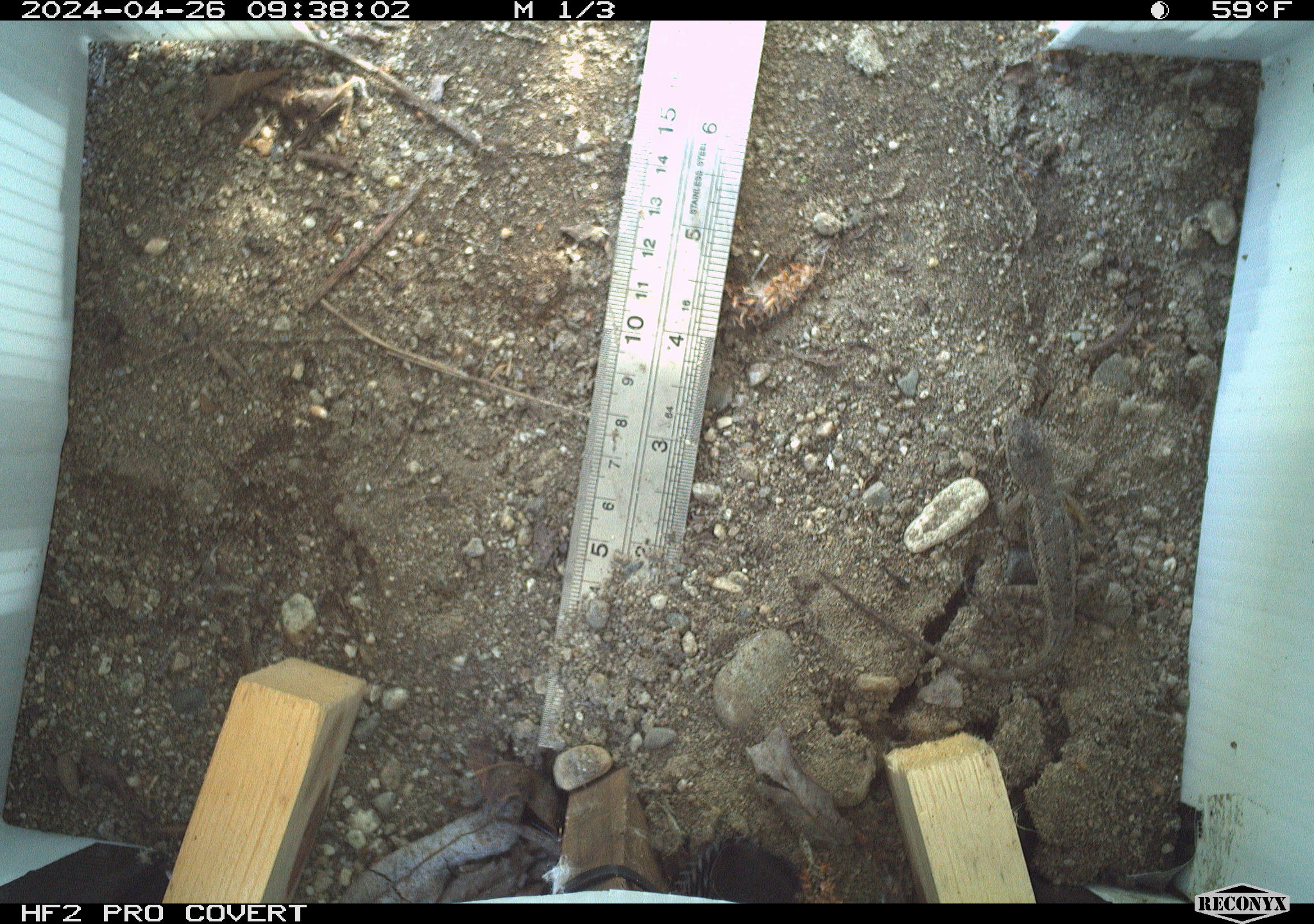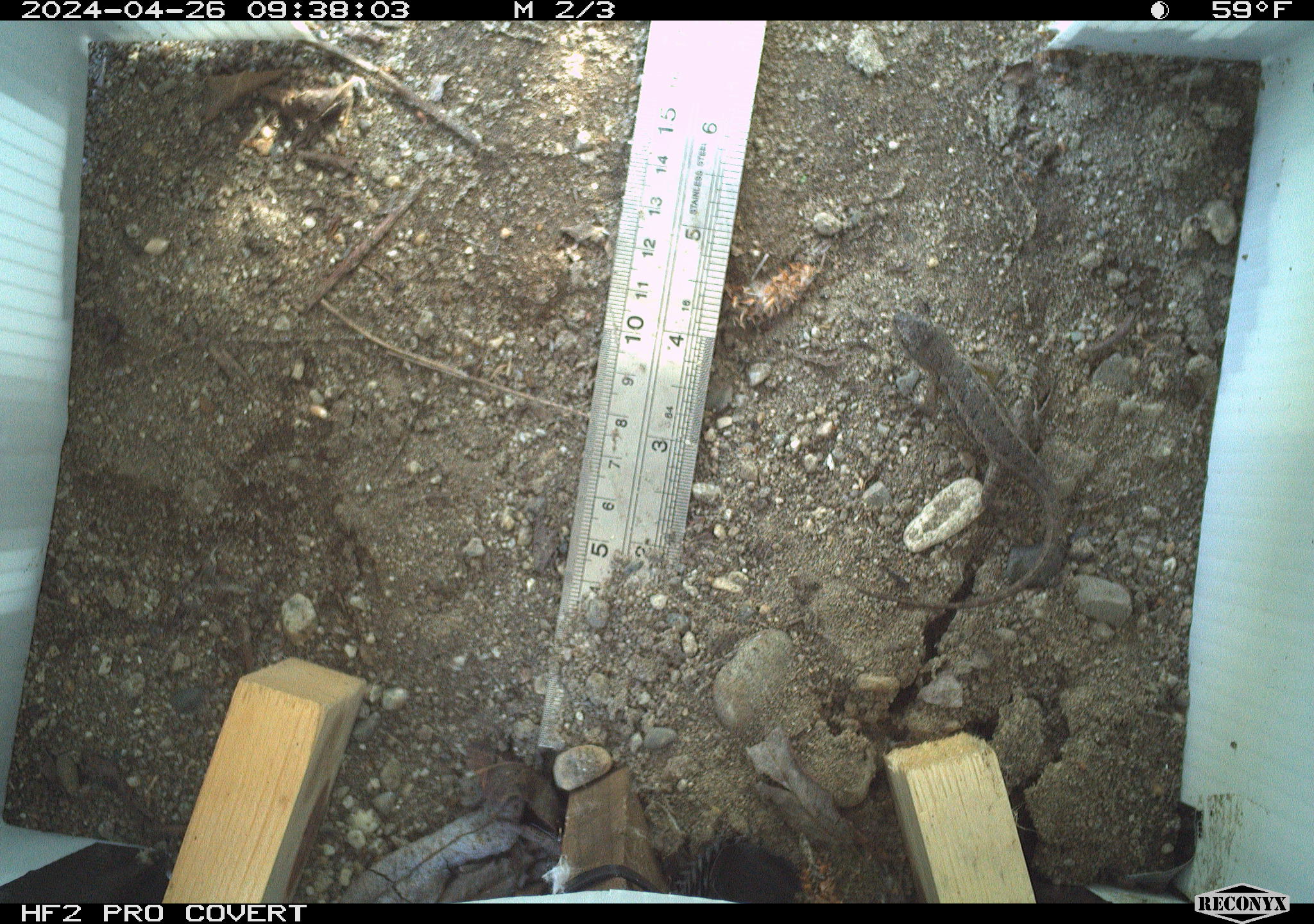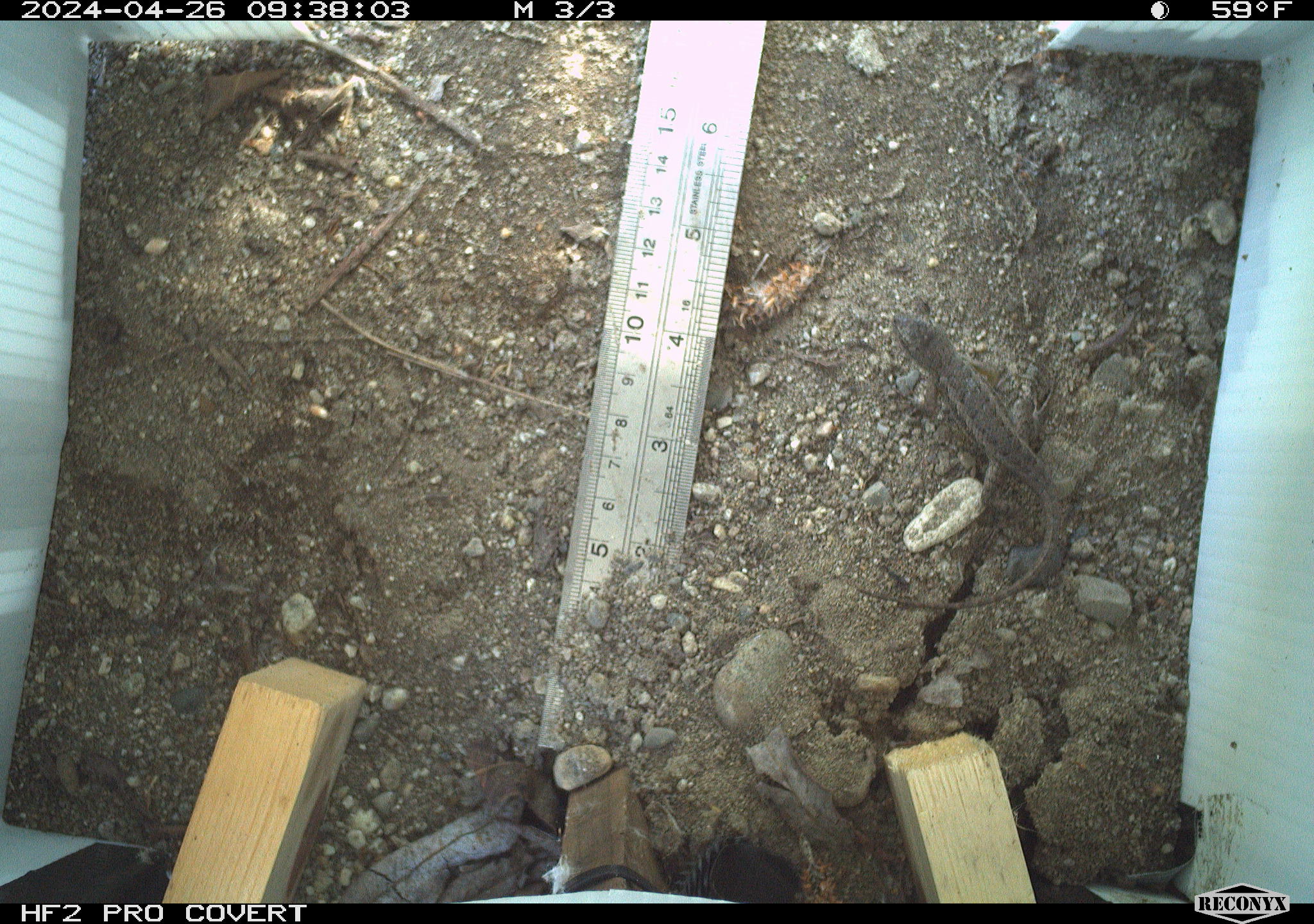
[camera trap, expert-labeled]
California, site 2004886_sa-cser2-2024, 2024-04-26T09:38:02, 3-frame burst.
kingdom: Animalia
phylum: Chordata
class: Reptilia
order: Squamata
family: Phrynosomatidae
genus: Sceloporus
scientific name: Sceloporus occidentalis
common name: western fence lizard